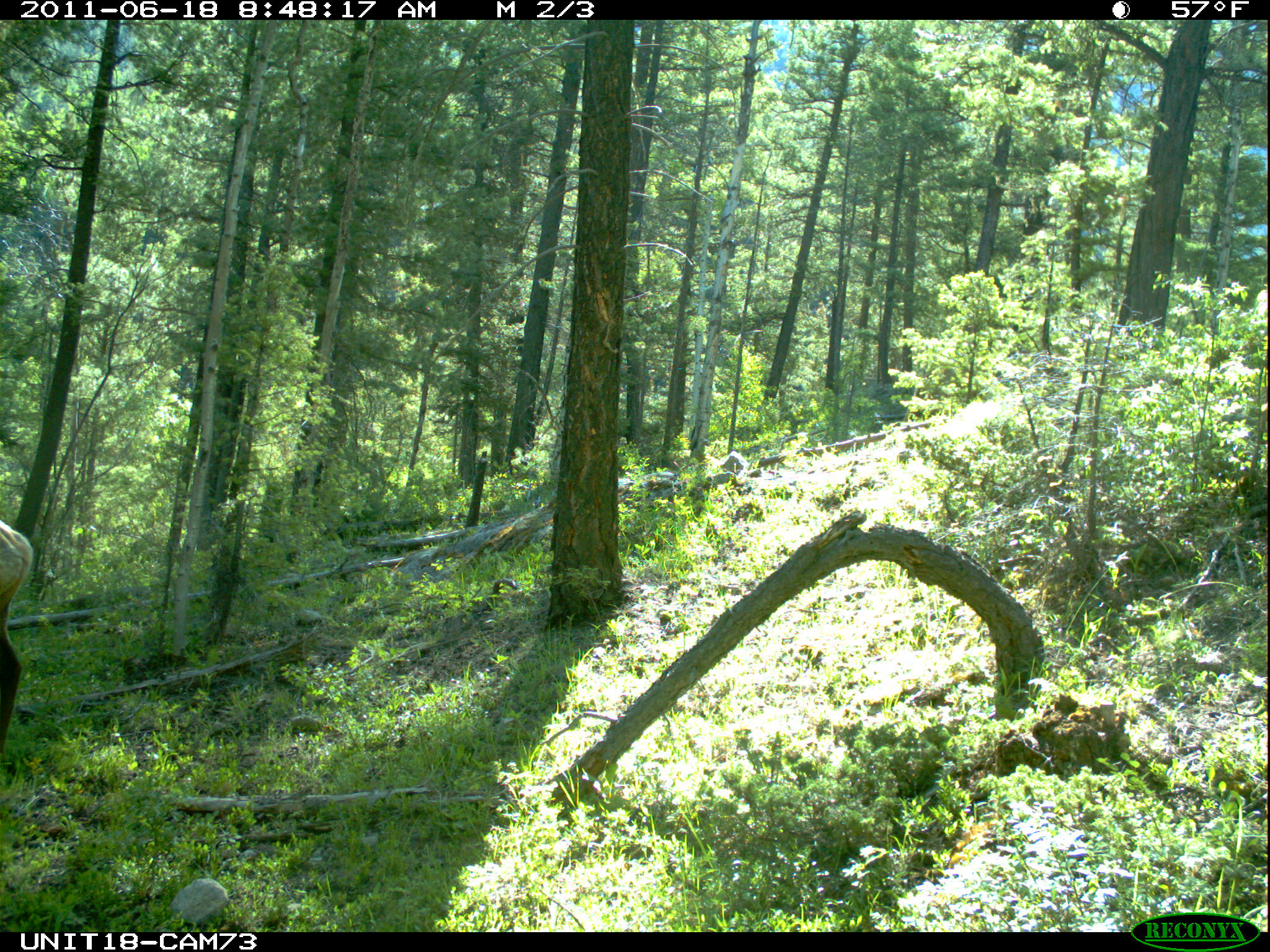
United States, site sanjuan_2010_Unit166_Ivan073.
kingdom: Animalia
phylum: Chordata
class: Mammalia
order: Artiodactyla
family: Cervidae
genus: Cervus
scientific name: Cervus elaphus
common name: red deer